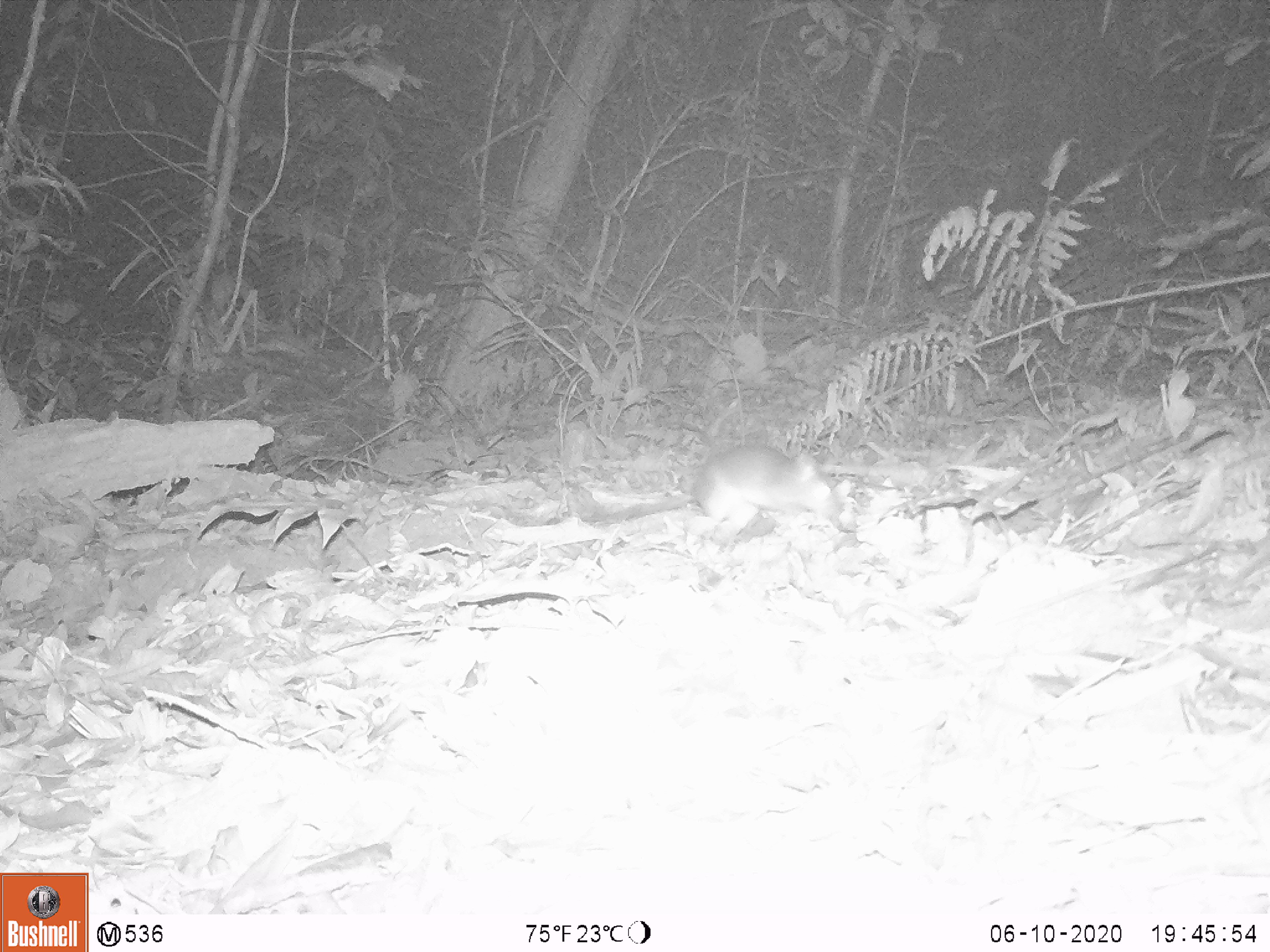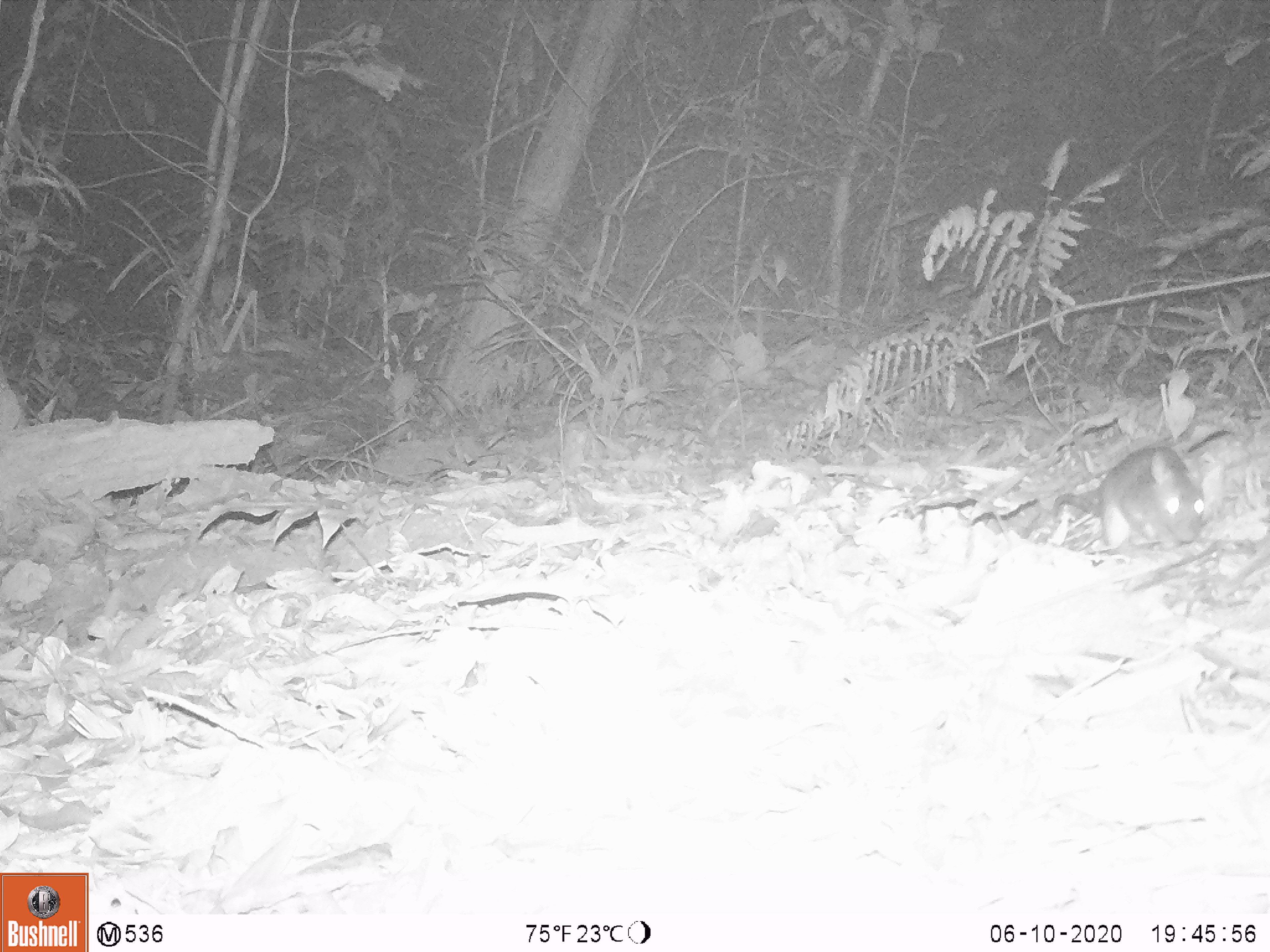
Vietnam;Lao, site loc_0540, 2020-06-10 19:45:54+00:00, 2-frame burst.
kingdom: Animalia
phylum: Chordata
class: Mammalia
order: Rodentia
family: Muridae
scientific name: Muridae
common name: old-world mice and rats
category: unidentified murid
Unidentified murid (old-world mice and rats) (Muridae). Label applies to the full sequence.